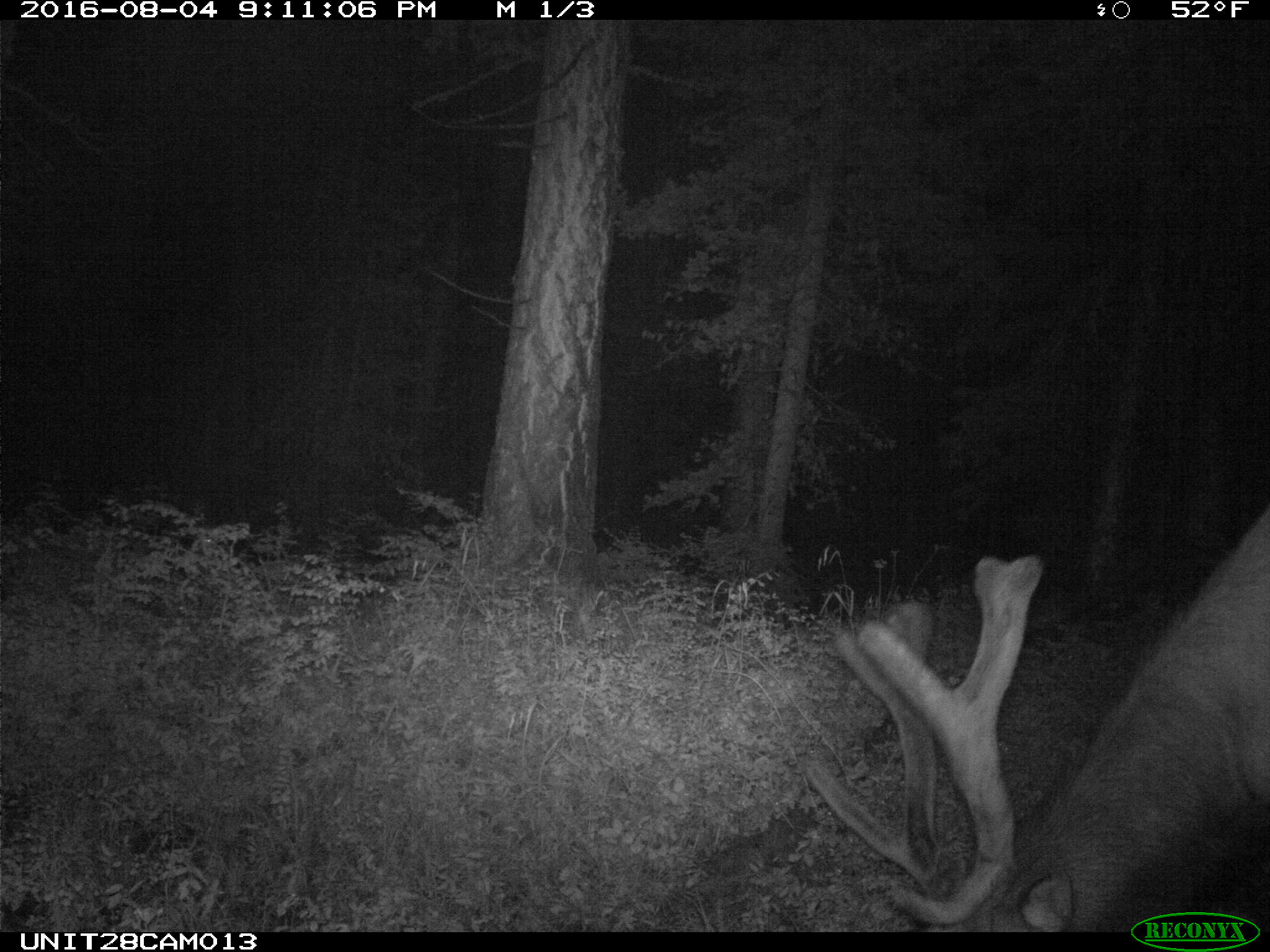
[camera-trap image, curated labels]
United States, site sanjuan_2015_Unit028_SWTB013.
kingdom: Animalia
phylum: Chordata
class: Mammalia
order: Artiodactyla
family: Cervidae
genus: Cervus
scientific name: Cervus elaphus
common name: red deer